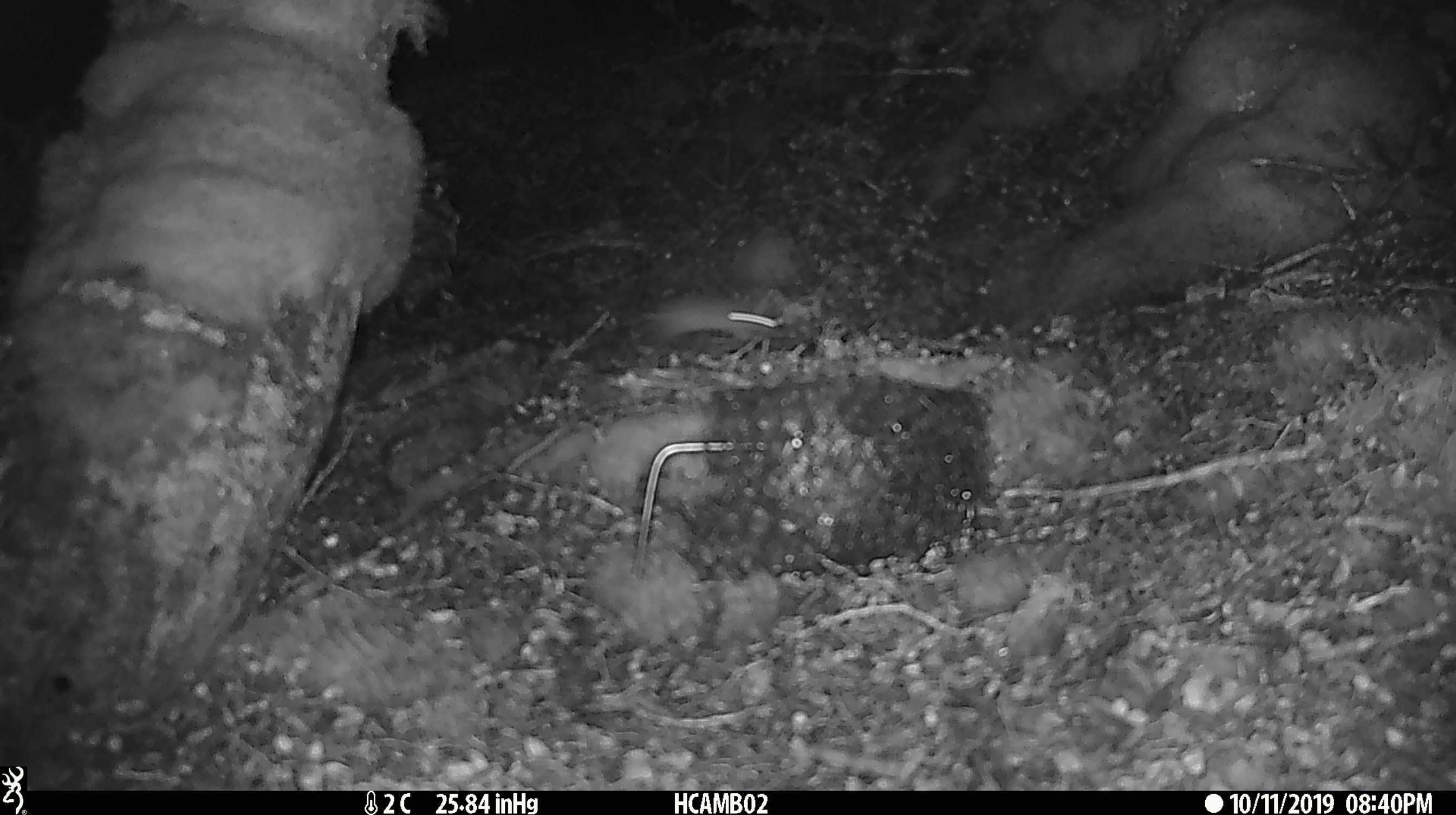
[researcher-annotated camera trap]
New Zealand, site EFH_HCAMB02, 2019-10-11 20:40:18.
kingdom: Animalia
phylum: Chordata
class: Mammalia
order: Rodentia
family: Muridae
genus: Mus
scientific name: Mus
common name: mouse